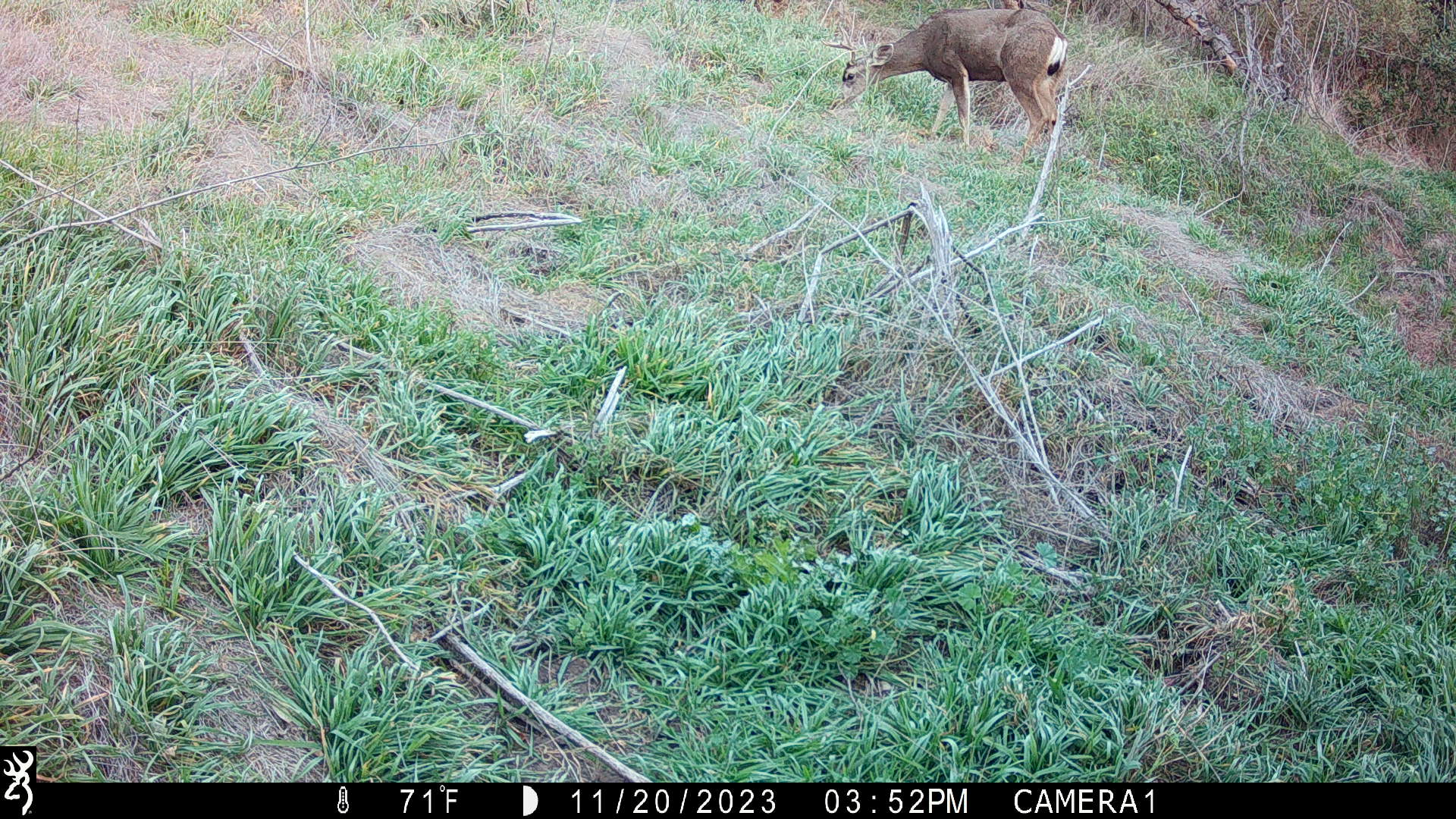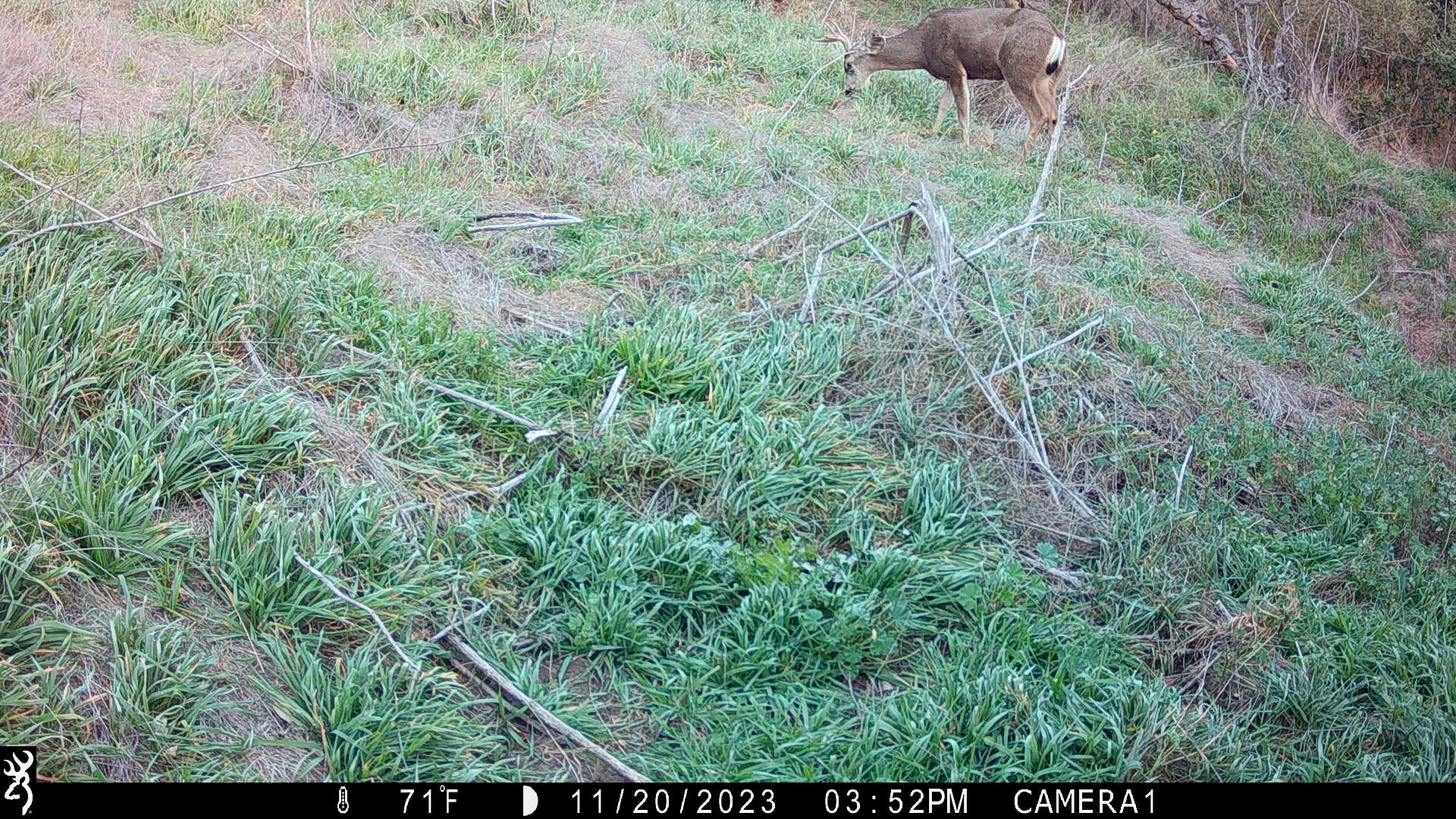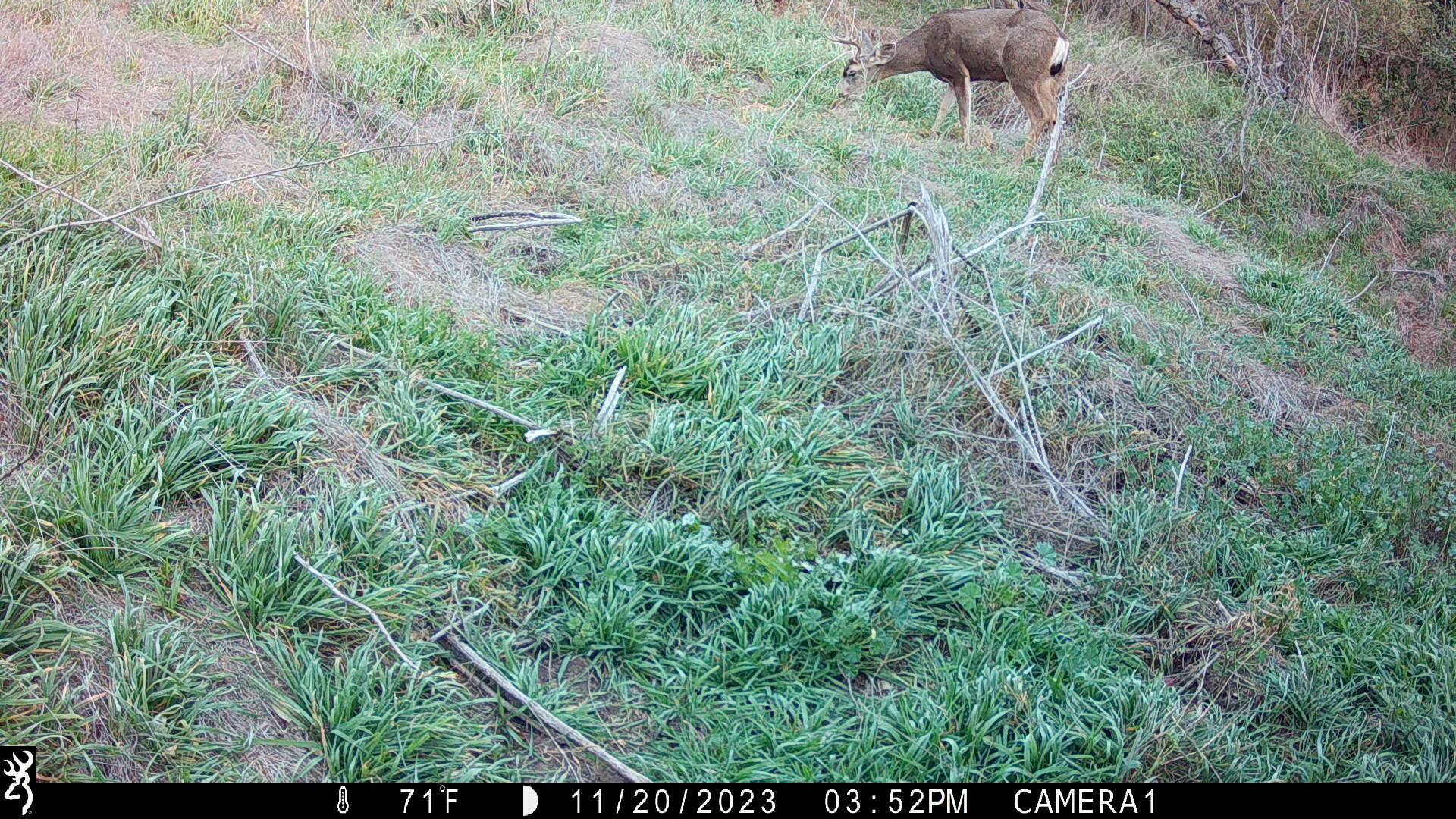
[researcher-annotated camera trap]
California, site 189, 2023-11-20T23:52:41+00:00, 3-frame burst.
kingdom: Animalia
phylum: Chordata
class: Mammalia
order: Artiodactyla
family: Cervidae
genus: Odocoileus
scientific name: Odocoileus hemionus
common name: mule deer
Mule deer (Odocoileus hemionus).